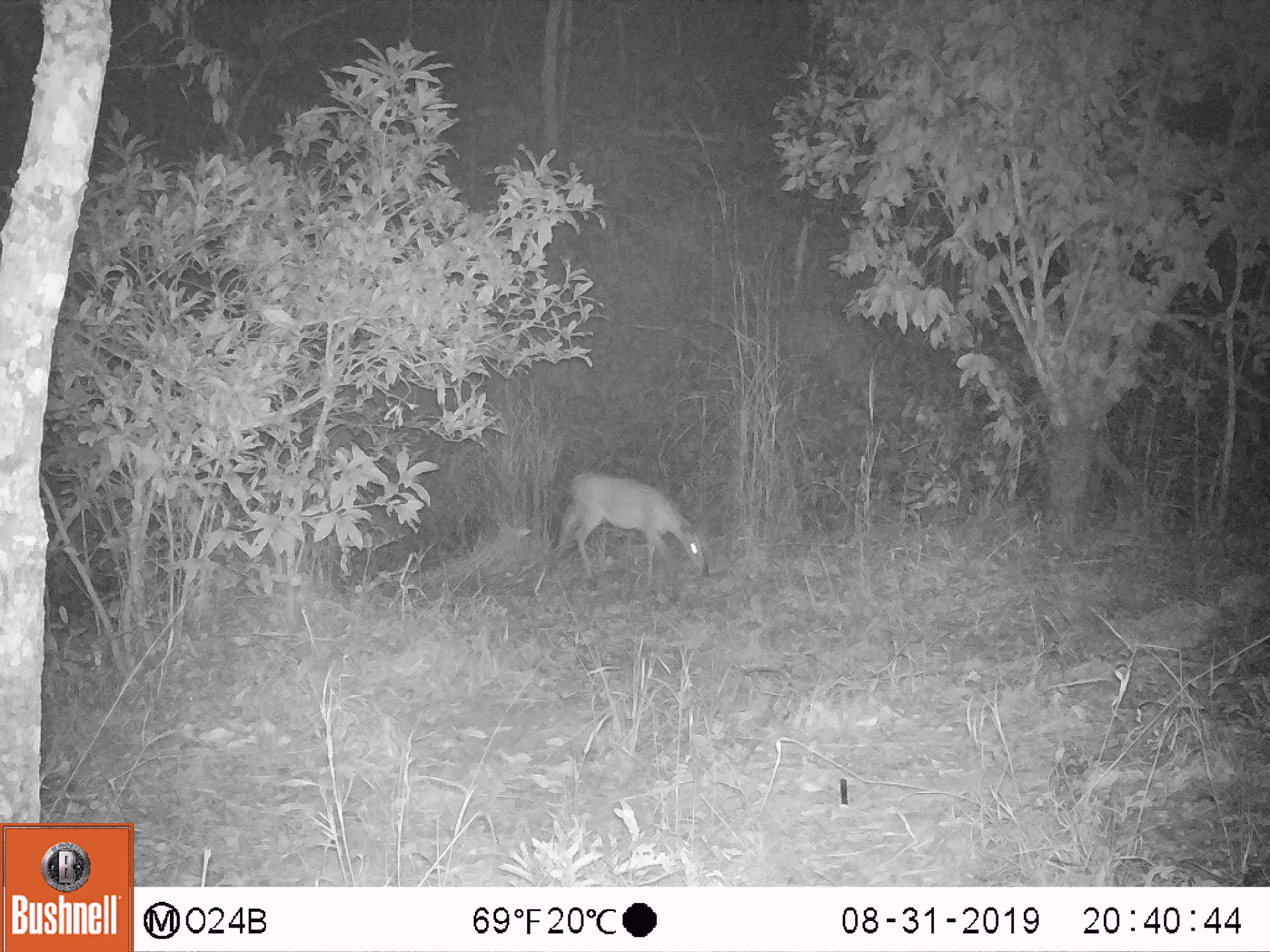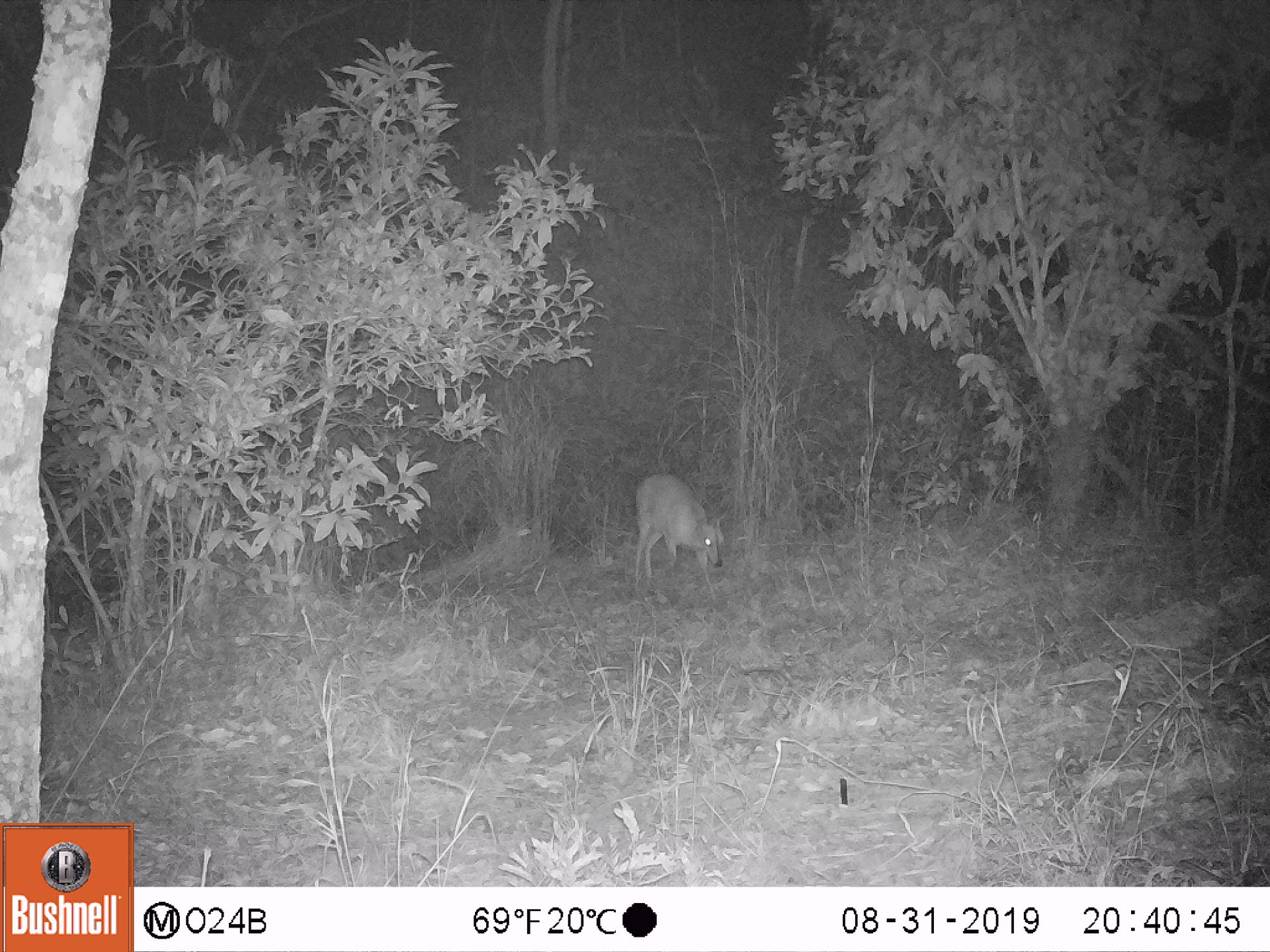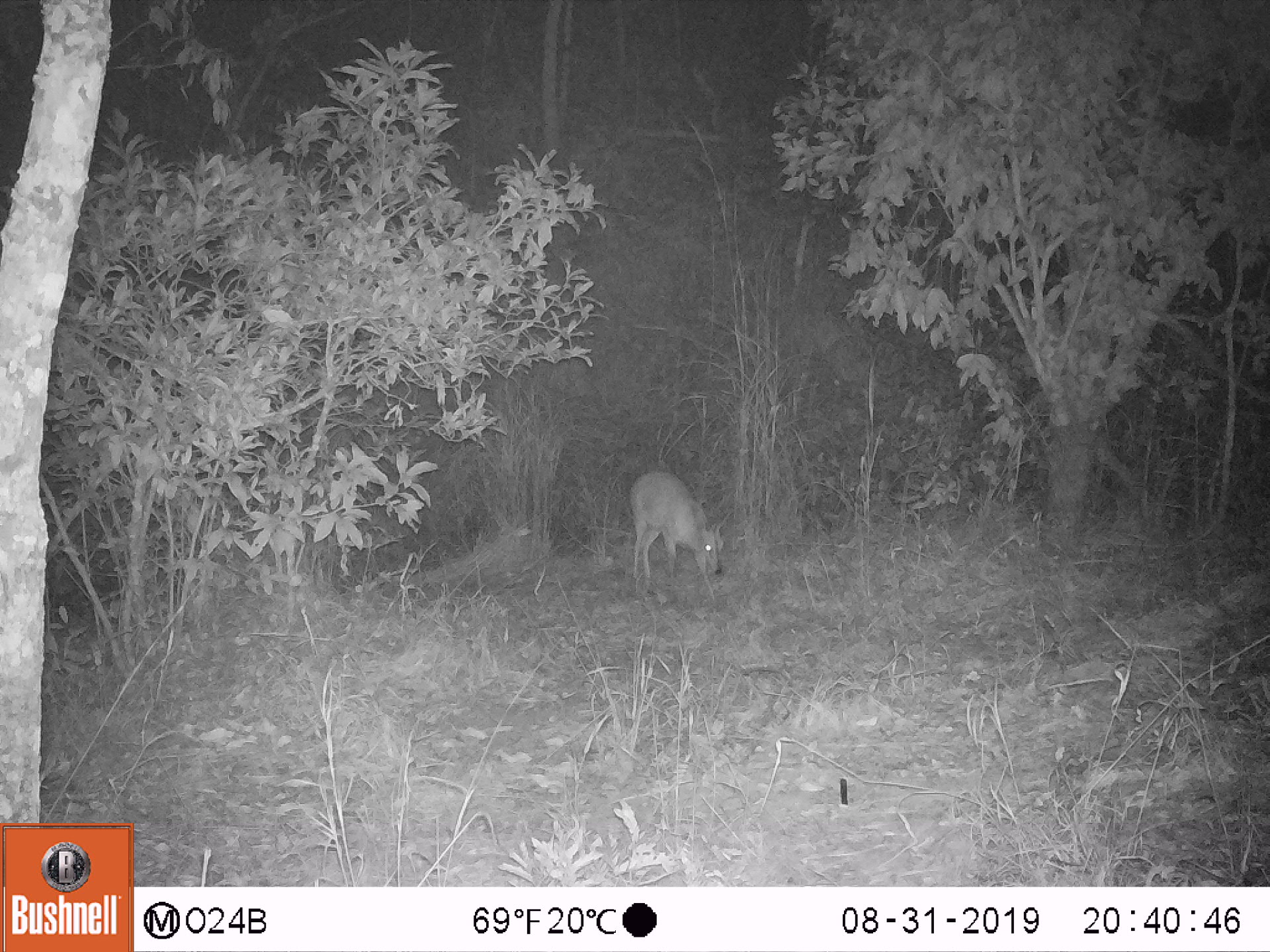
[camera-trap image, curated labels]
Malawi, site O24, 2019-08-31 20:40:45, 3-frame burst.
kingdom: Animalia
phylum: Chordata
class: Mammalia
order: Artiodactyla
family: Bovidae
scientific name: Antilopinae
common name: small antelope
Small antelope (Antilopinae), count 1.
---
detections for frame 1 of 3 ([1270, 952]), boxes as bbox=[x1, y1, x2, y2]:
small antelope: bbox=[547, 464, 721, 598]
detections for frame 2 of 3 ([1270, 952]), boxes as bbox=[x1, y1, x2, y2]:
small antelope: bbox=[621, 468, 732, 610]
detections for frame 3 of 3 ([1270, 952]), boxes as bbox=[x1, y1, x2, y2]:
small antelope: bbox=[617, 466, 731, 612]